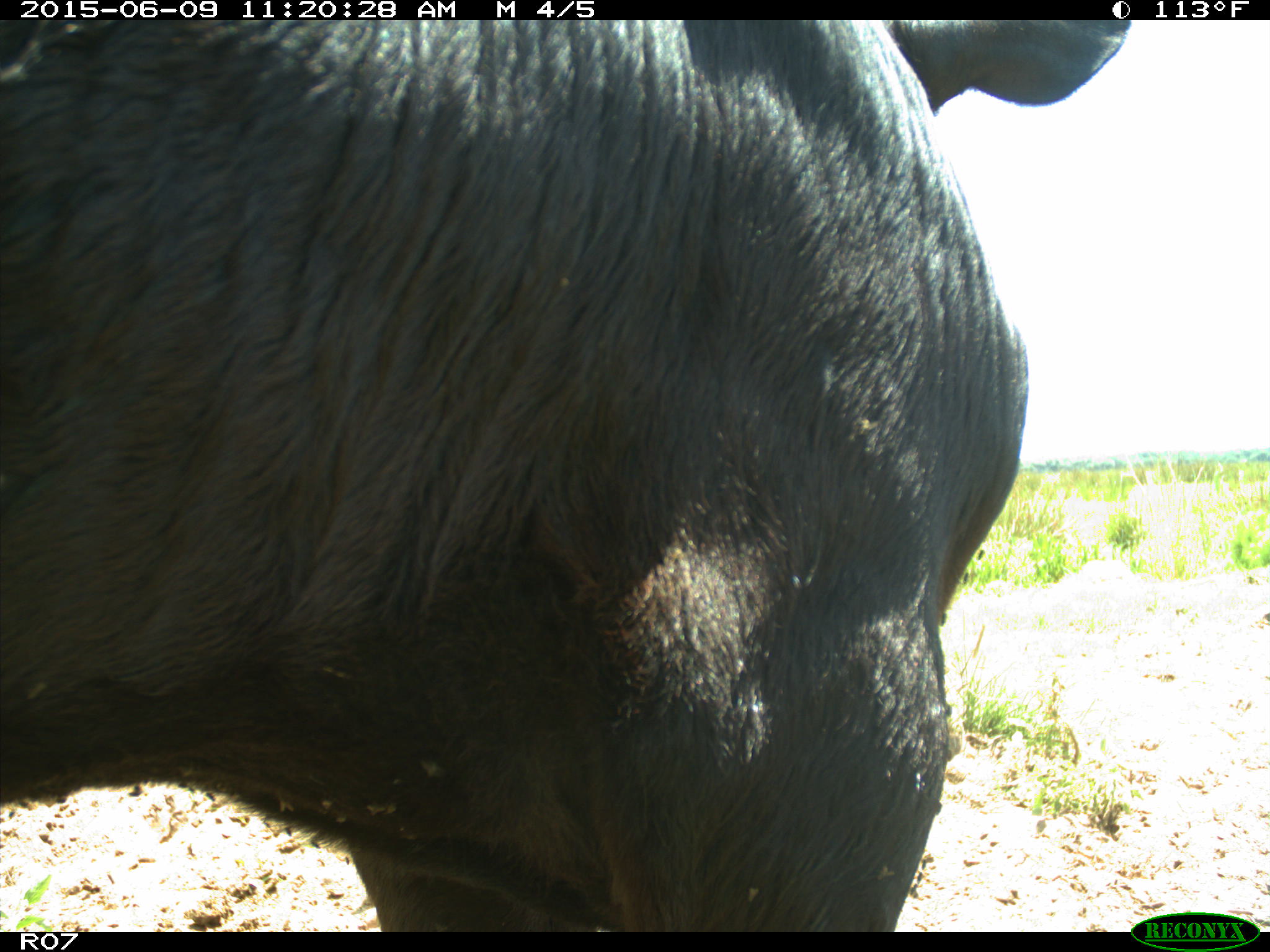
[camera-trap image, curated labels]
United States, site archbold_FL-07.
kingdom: Animalia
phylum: Chordata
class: Mammalia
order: Artiodactyla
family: Bovidae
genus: Bos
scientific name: Bos taurus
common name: domestic cow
Bos taurus (domestic cow).